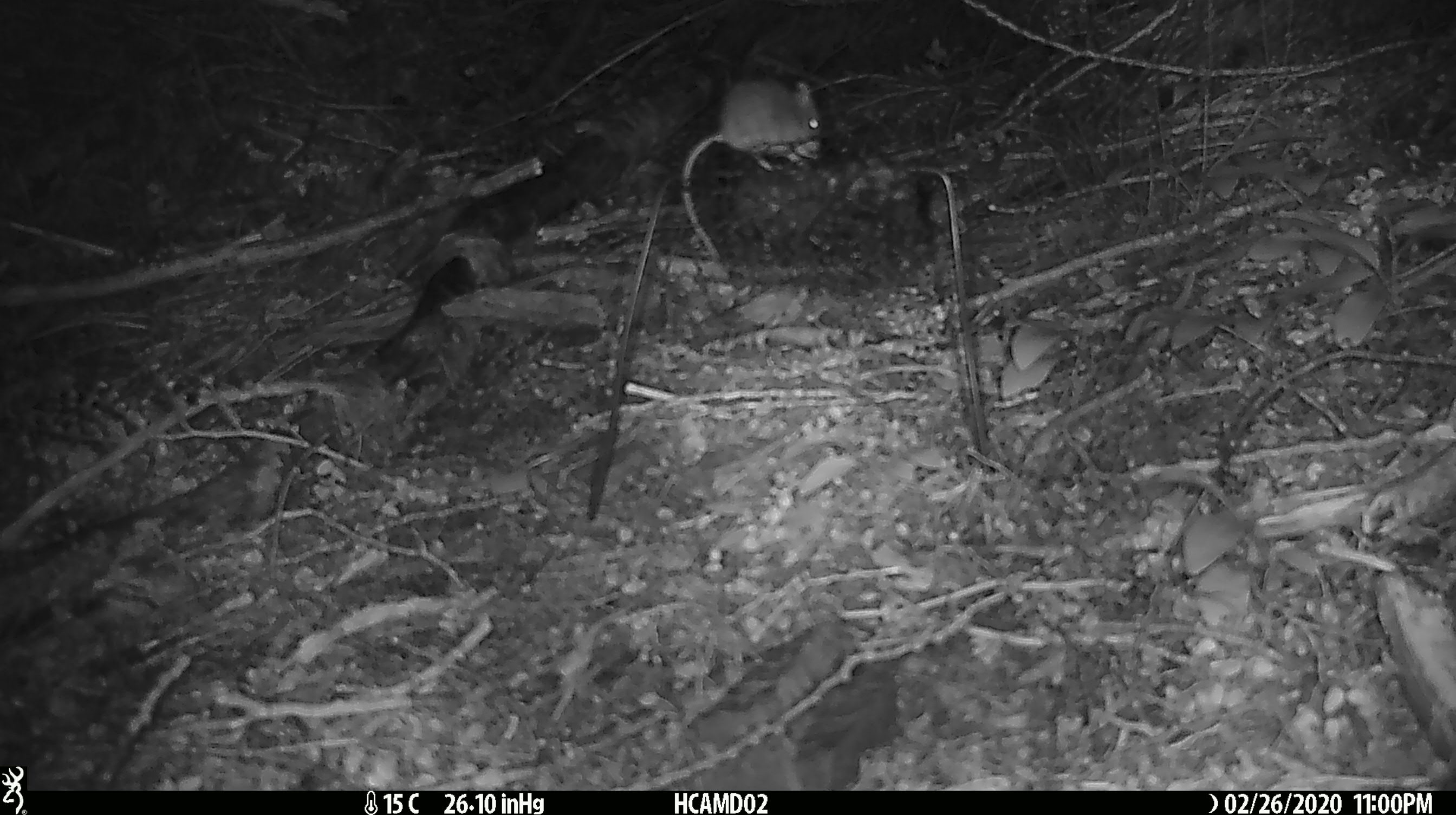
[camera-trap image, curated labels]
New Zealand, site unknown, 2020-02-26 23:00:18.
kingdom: Animalia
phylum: Chordata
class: Mammalia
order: Rodentia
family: Muridae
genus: Mus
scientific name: Mus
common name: mouse